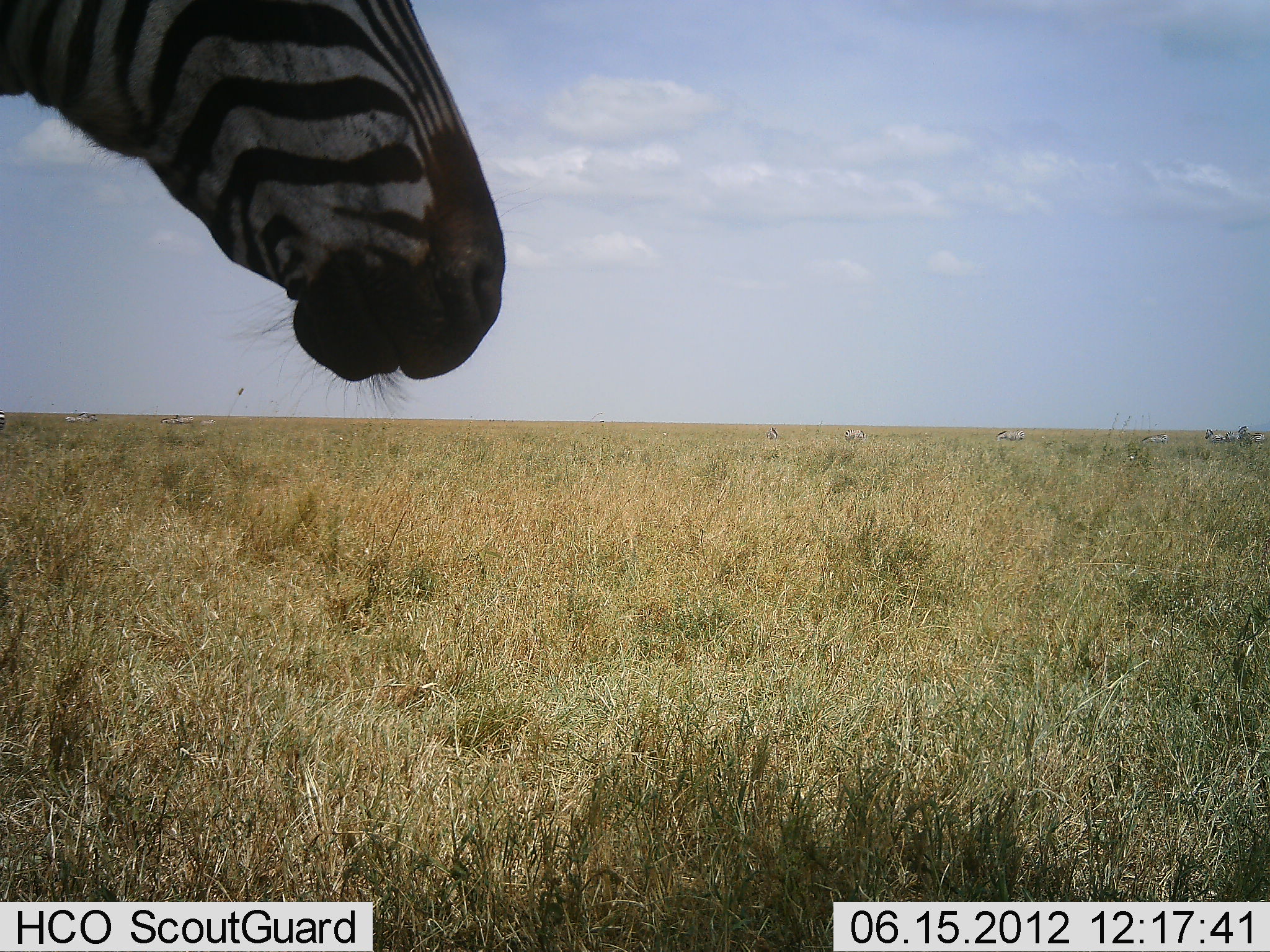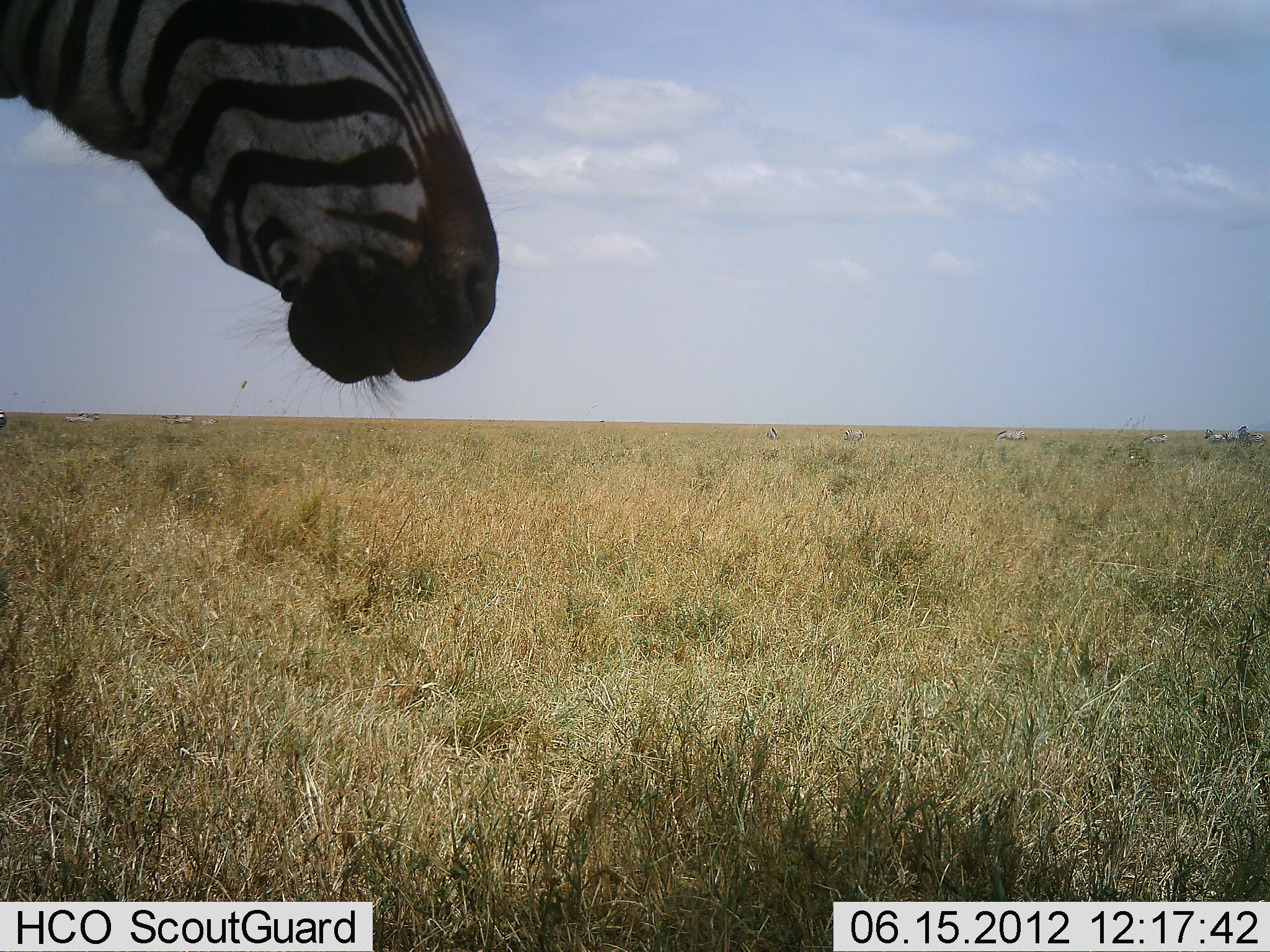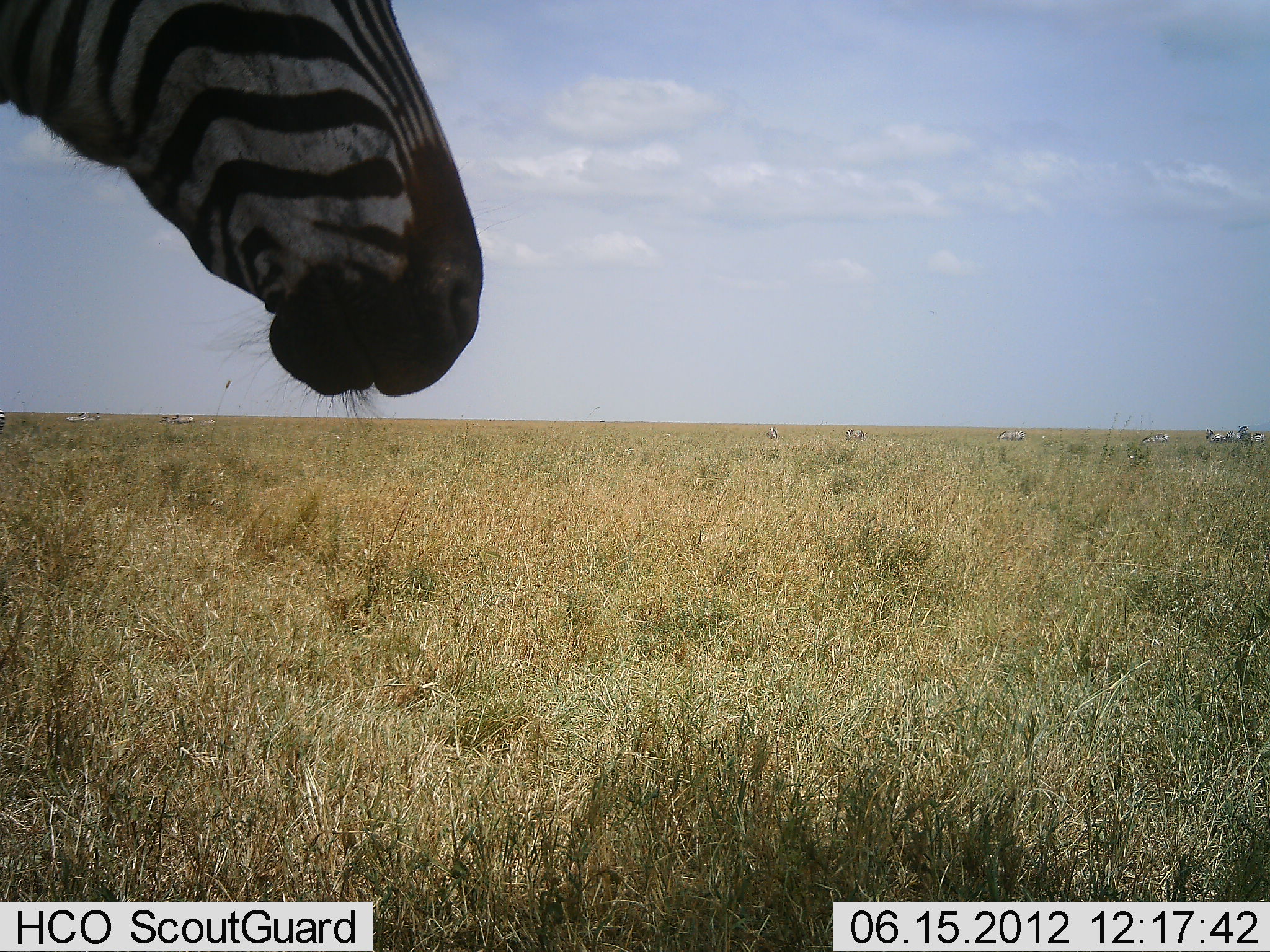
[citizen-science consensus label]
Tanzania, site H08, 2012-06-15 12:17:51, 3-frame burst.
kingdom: Animalia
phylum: Chordata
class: Mammalia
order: Perissodactyla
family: Equidae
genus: Equus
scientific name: Equus quagga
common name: plains zebra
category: zebra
Zebra (plains zebra) (Equus quagga), count 1. Behavior (volunteer vote fractions): standing 100%, resting 0%, moving 0%, interacting 0%. Young present (vote fraction): 0%. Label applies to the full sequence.